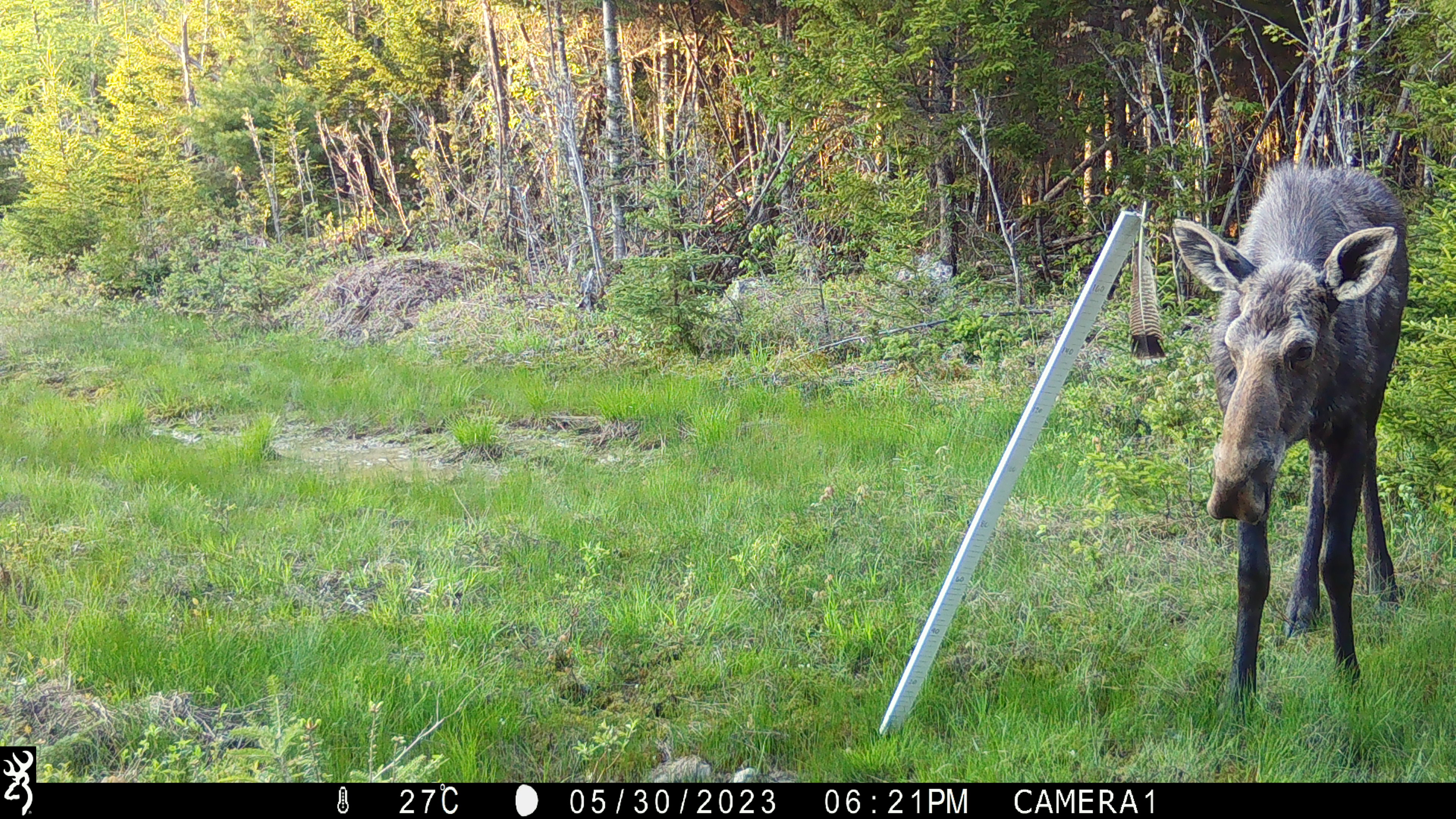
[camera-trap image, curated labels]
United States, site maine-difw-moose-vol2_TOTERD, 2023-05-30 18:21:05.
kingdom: Animalia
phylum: Chordata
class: Mammalia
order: Artiodactyla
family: Cervidae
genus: Alces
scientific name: Alces alces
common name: moose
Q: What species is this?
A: Moose (Alces alces).